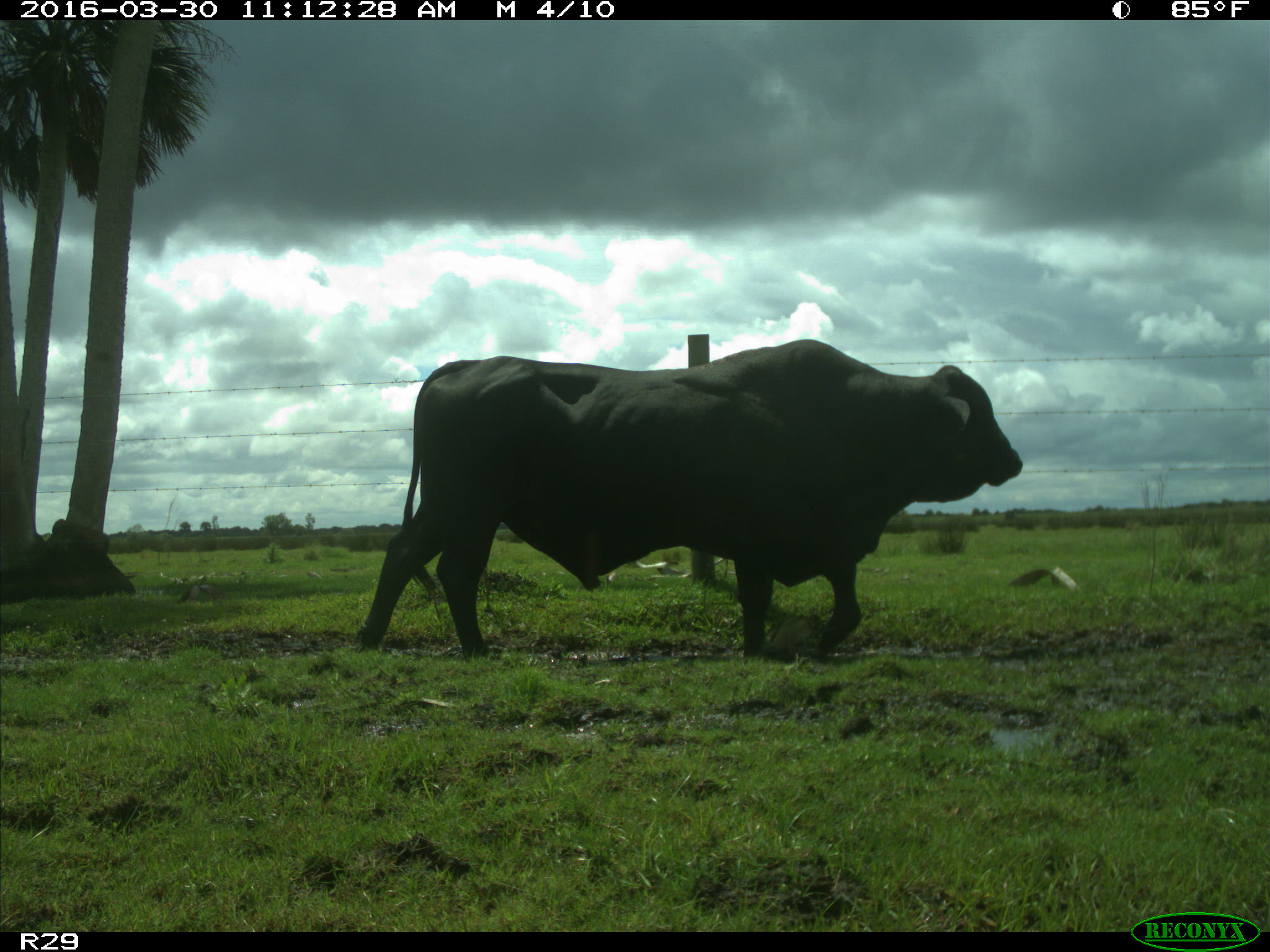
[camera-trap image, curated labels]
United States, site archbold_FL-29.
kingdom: Animalia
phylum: Chordata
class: Mammalia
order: Artiodactyla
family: Bovidae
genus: Bos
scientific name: Bos taurus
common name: domestic cow